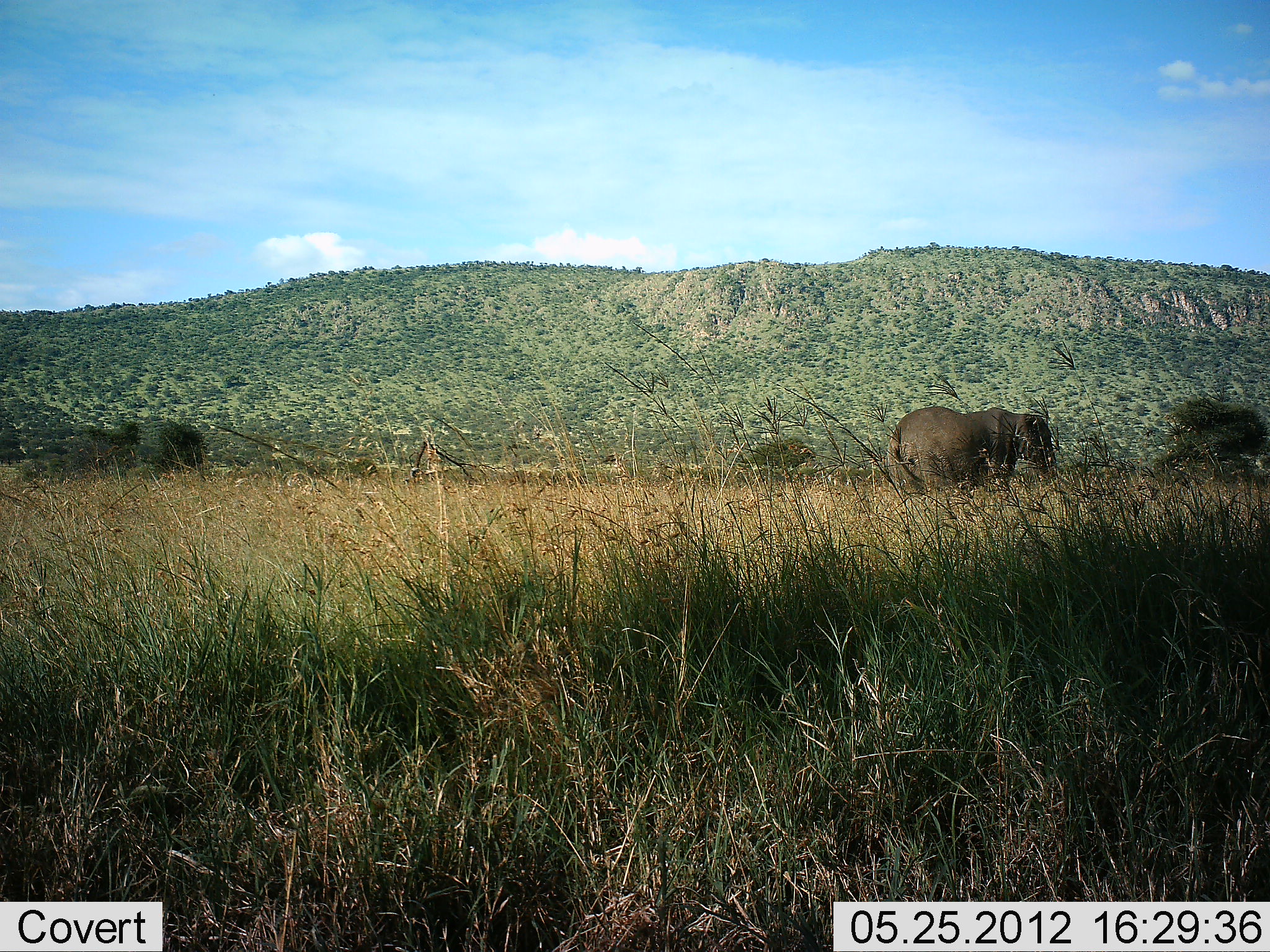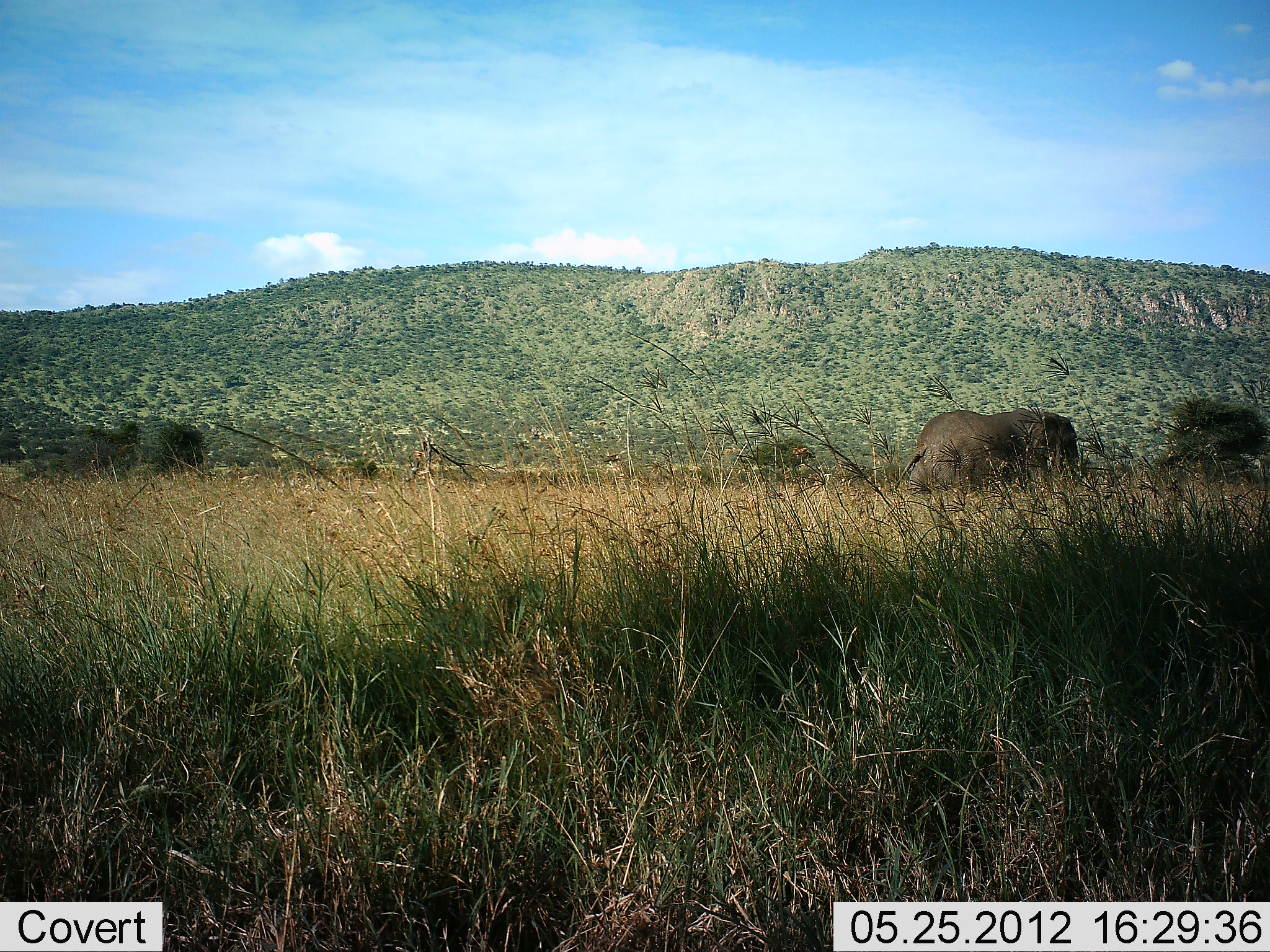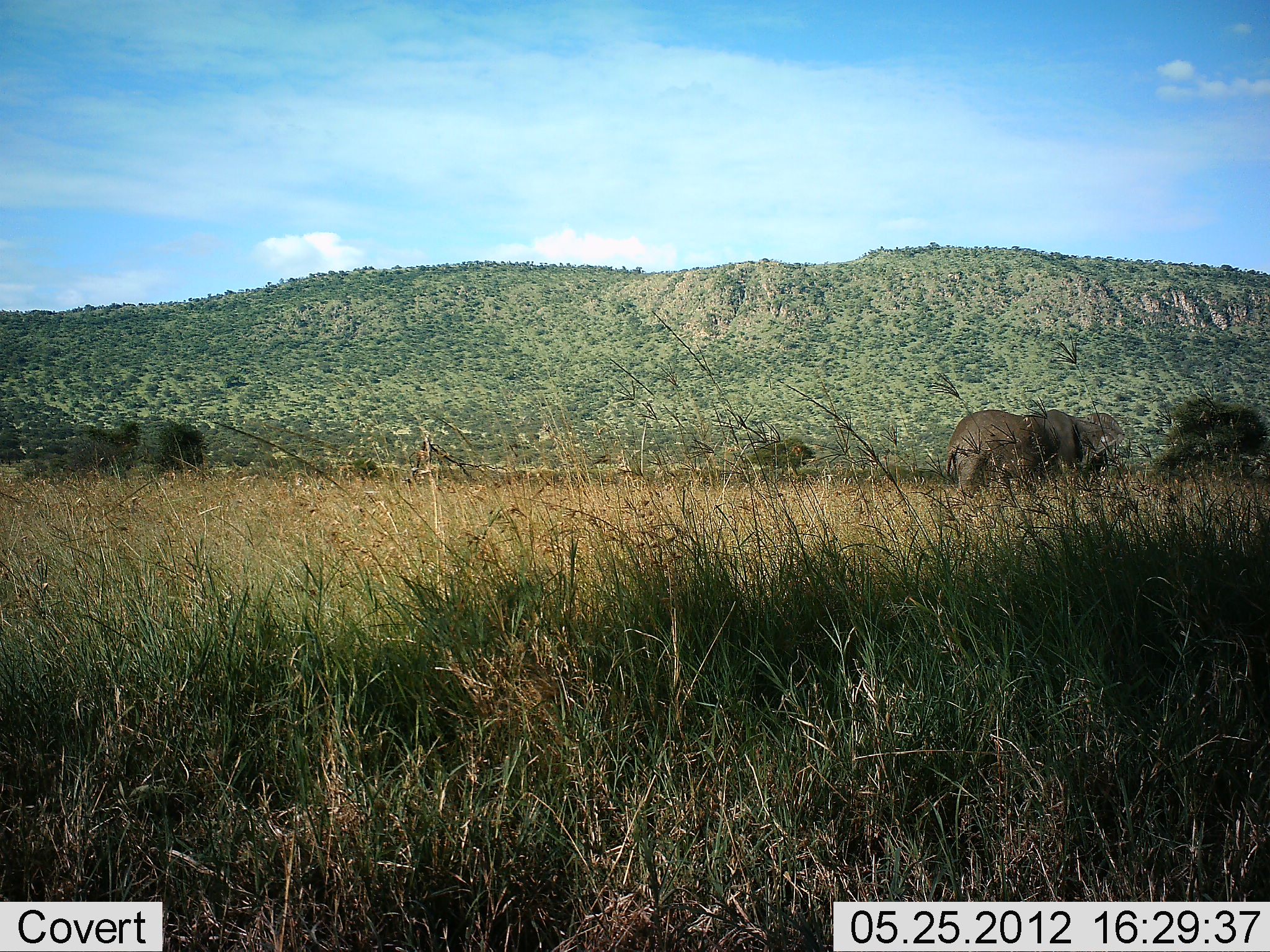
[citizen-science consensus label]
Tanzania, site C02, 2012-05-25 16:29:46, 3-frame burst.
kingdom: Animalia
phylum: Chordata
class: Mammalia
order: Proboscidea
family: Elephantidae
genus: Loxodonta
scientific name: Loxodonta africana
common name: african bush elephant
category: elephant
Elephant (african bush elephant) (Loxodonta africana), count 1. Behavior (volunteer vote fractions): standing 10%, resting 0%, moving 90%, interacting 0%. Young present (vote fraction): 0%. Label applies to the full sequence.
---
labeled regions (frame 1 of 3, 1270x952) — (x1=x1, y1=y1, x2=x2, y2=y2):
animal: (x1=889, y1=406, x2=1057, y2=492)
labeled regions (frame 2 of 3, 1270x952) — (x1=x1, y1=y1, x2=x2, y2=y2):
animal: (x1=890, y1=407, x2=1079, y2=495)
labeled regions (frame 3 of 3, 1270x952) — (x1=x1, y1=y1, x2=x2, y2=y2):
animal: (x1=944, y1=409, x2=1121, y2=495)